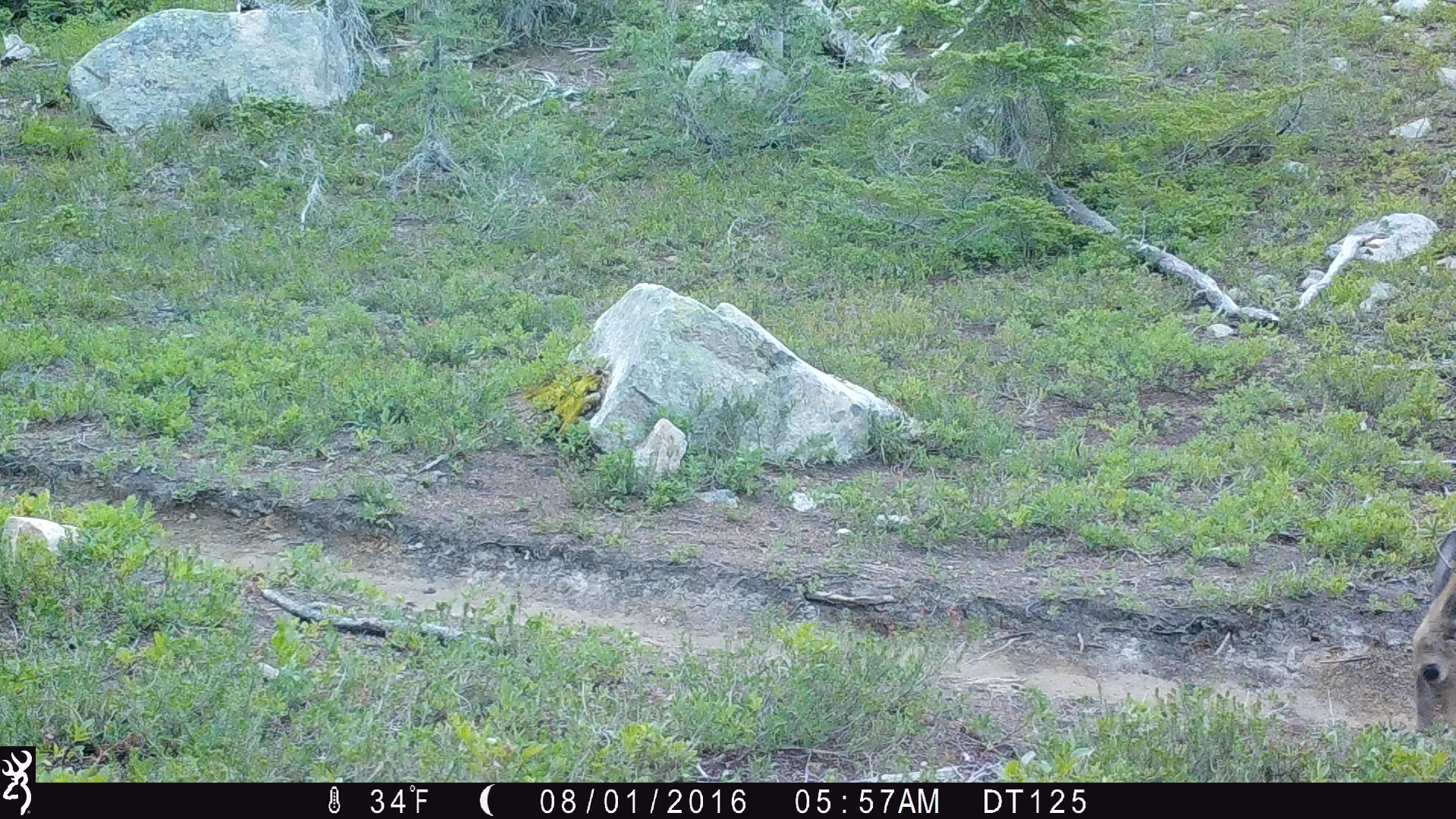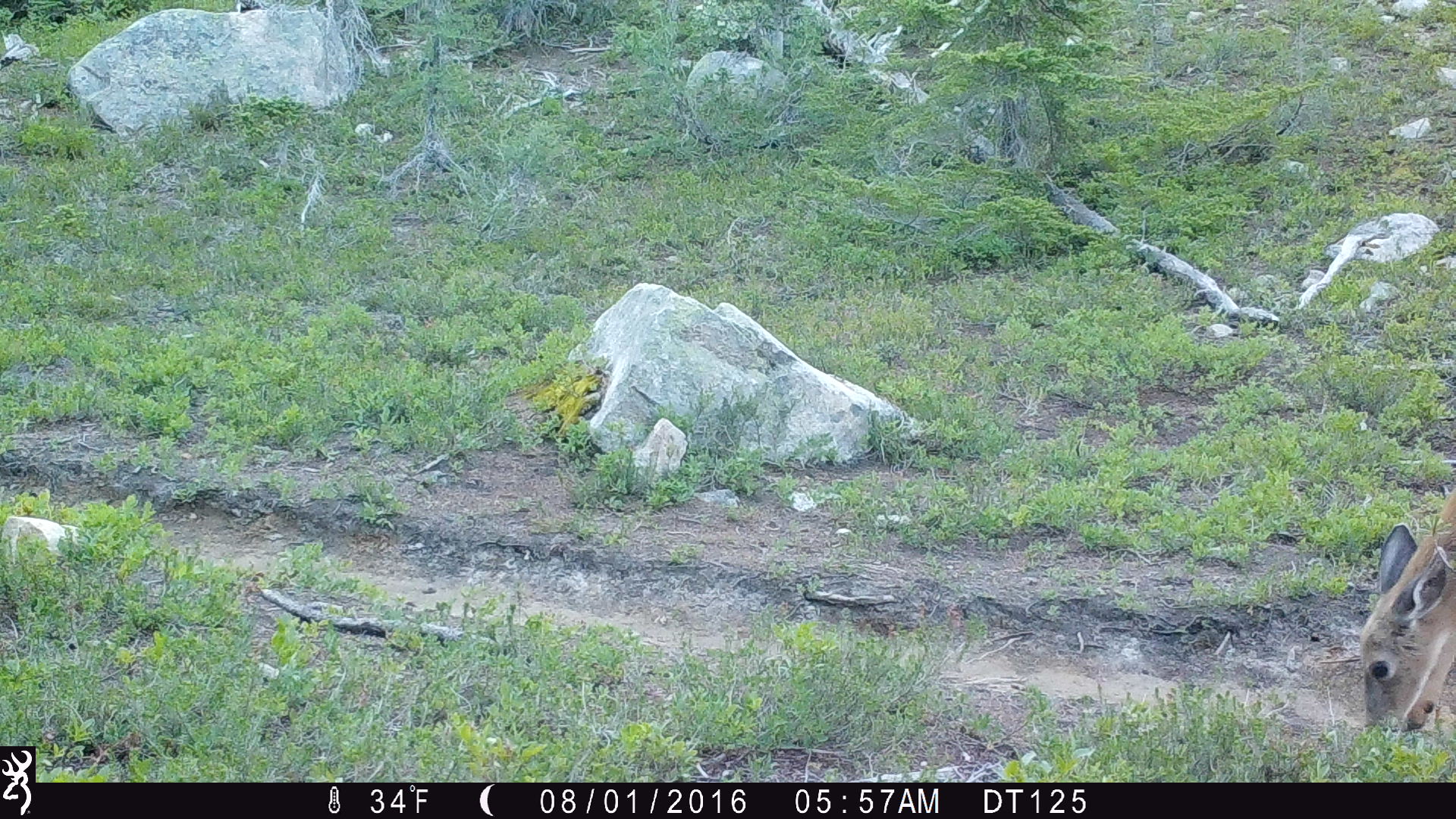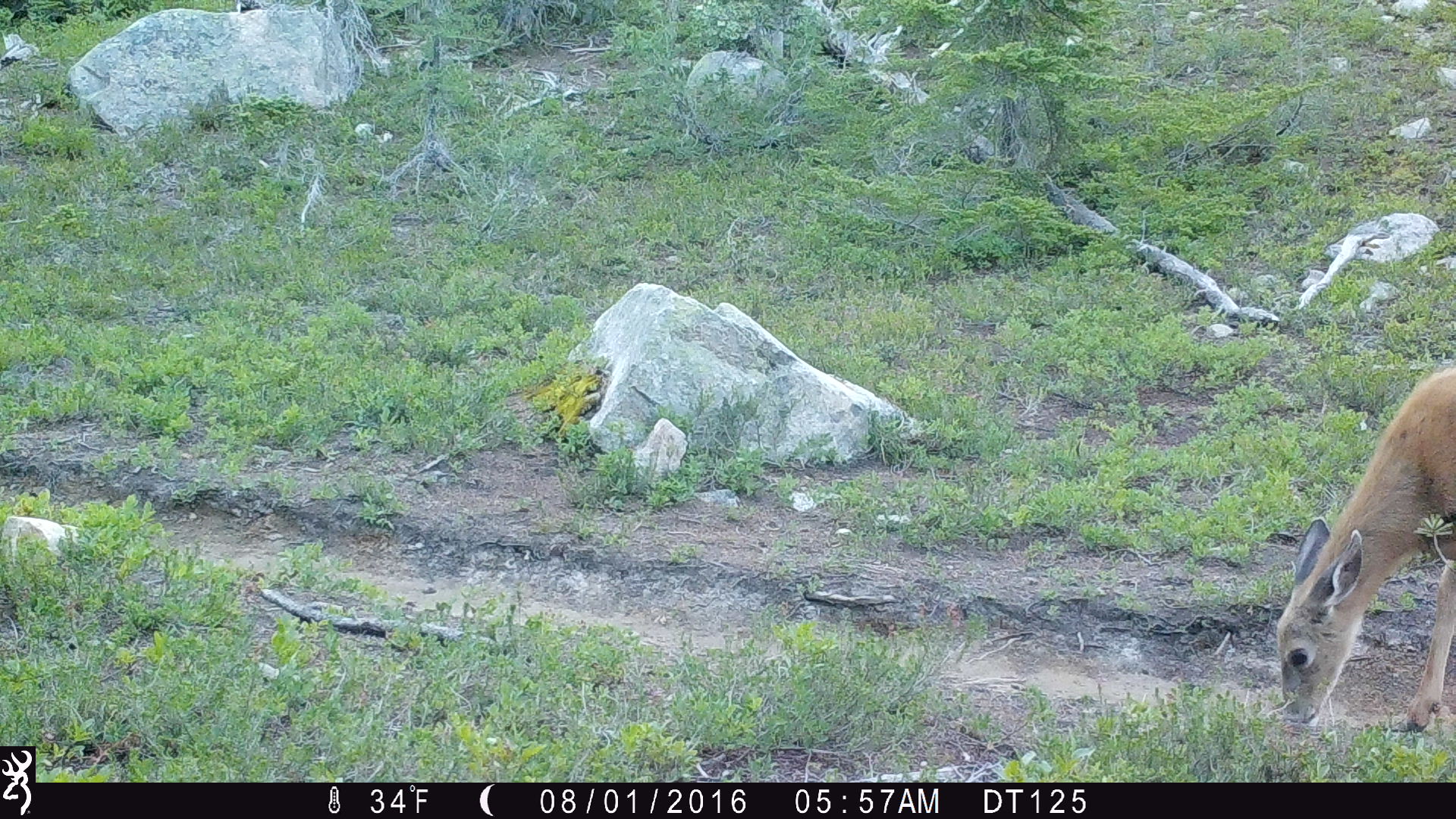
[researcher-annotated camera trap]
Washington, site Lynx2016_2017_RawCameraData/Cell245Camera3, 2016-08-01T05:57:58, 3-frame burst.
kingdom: Animalia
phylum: Chordata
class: Mammalia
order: Artiodactyla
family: Cervidae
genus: Odocoileus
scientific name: Odocoileus hemionus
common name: mule deer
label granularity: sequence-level